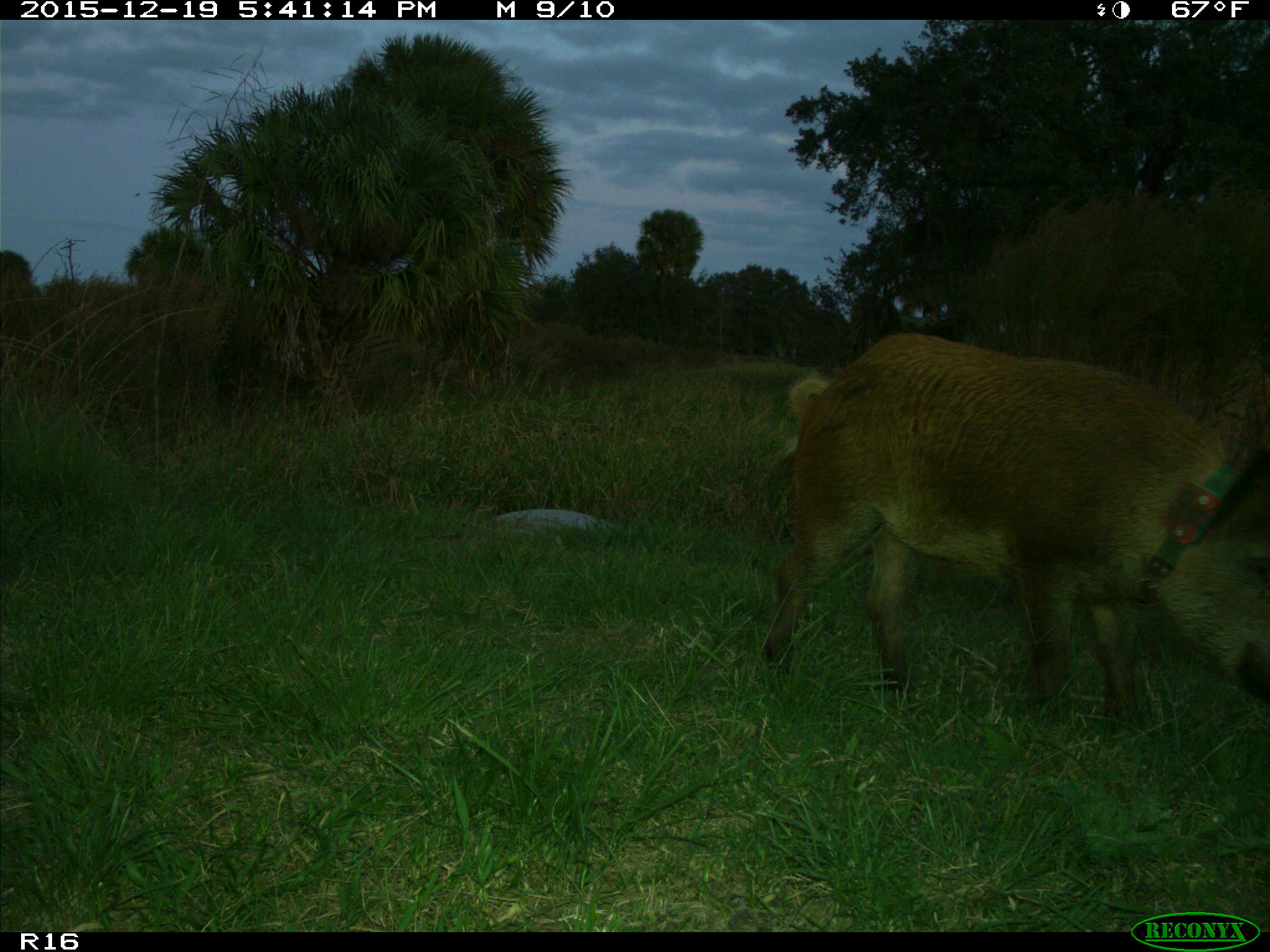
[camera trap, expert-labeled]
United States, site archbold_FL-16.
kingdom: Animalia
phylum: Chordata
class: Mammalia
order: Artiodactyla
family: Suidae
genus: Sus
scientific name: Sus scrofa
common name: wild boar